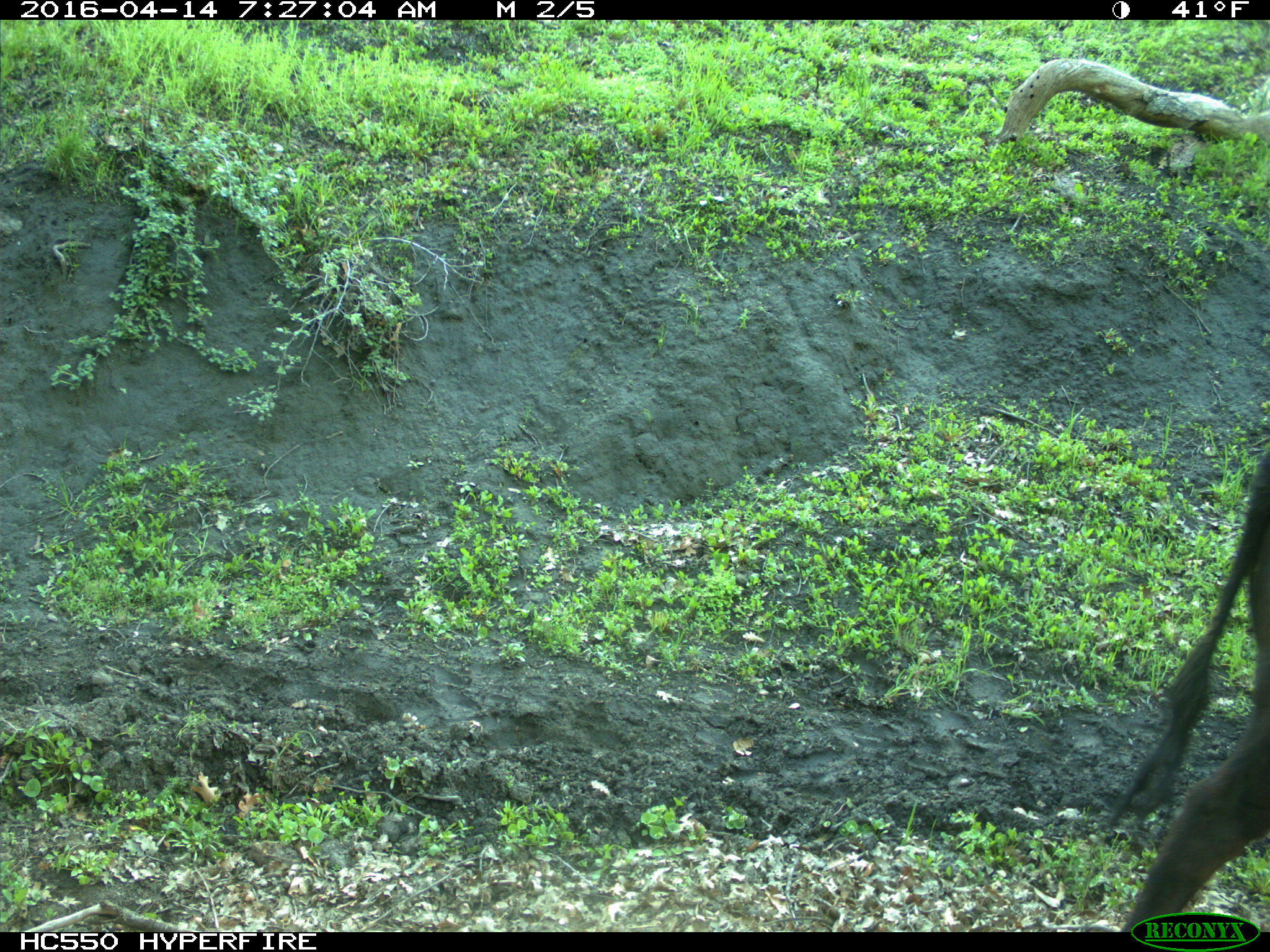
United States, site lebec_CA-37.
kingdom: Animalia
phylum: Chordata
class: Mammalia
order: Artiodactyla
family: Bovidae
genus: Bos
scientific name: Bos taurus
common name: domestic cow